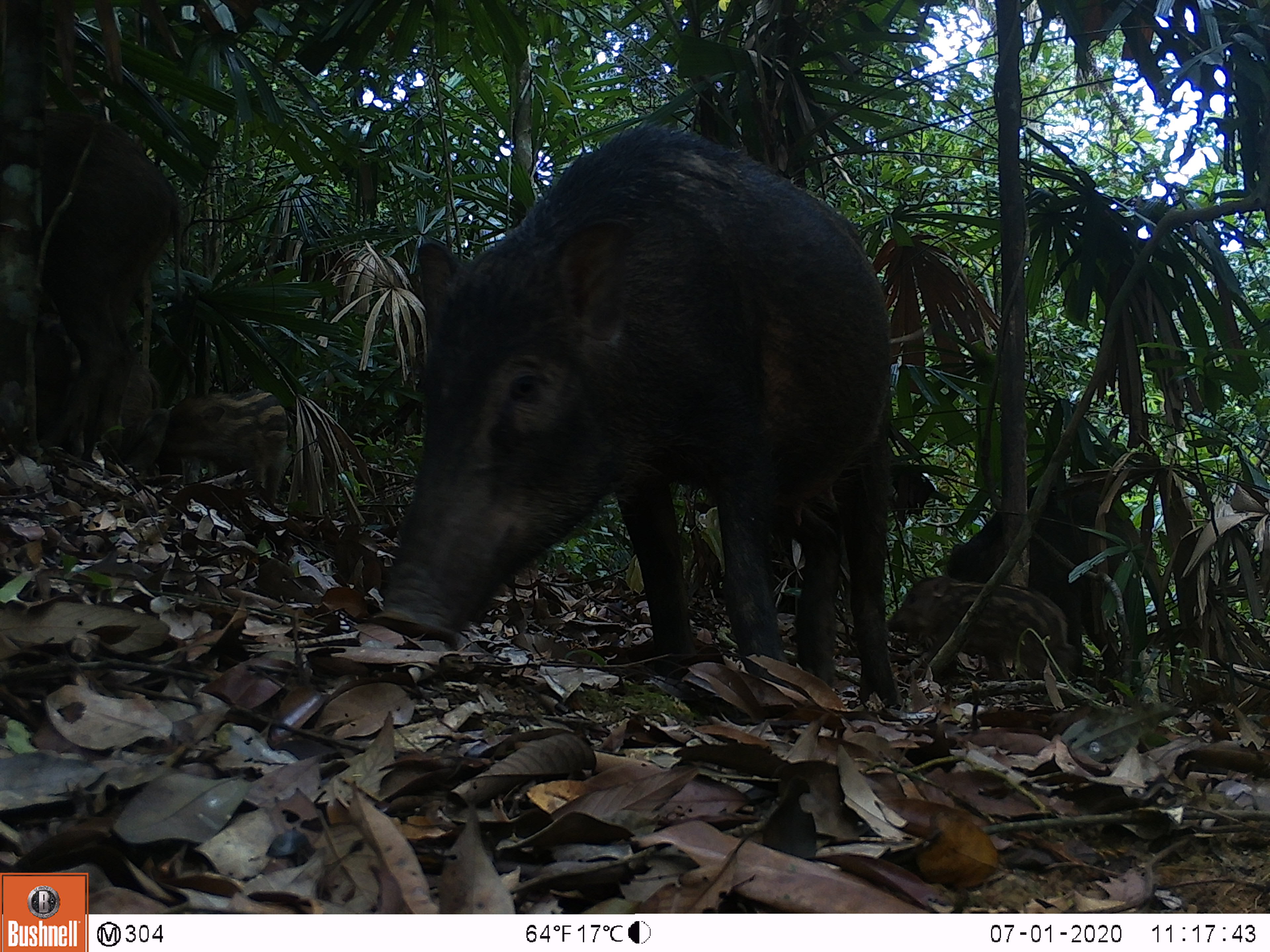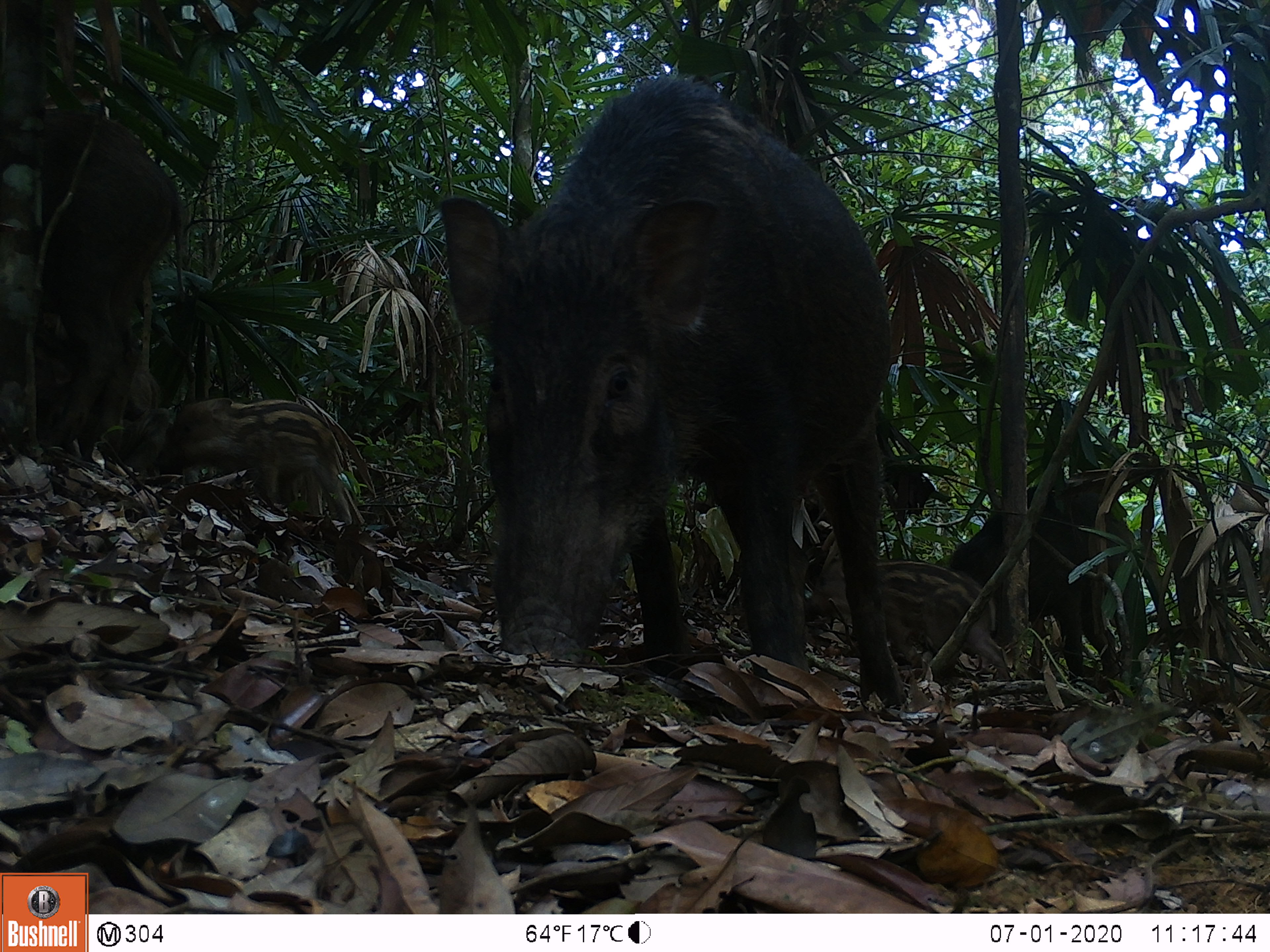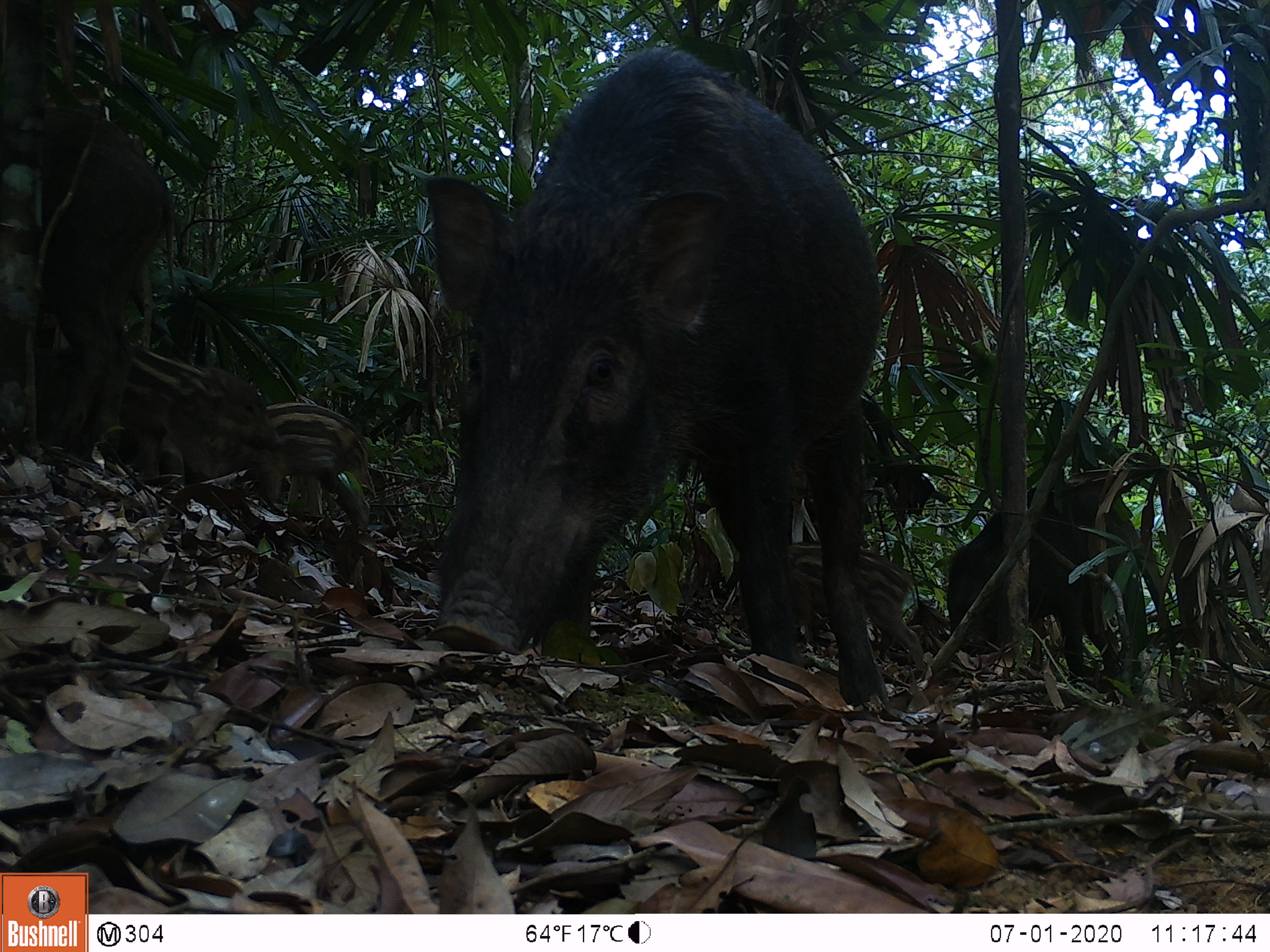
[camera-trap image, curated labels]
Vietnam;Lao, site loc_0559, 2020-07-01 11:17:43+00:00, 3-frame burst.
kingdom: Animalia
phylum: Chordata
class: Mammalia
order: Artiodactyla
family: Suidae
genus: Sus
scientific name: Sus scrofa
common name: eurasian wild pig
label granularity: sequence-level